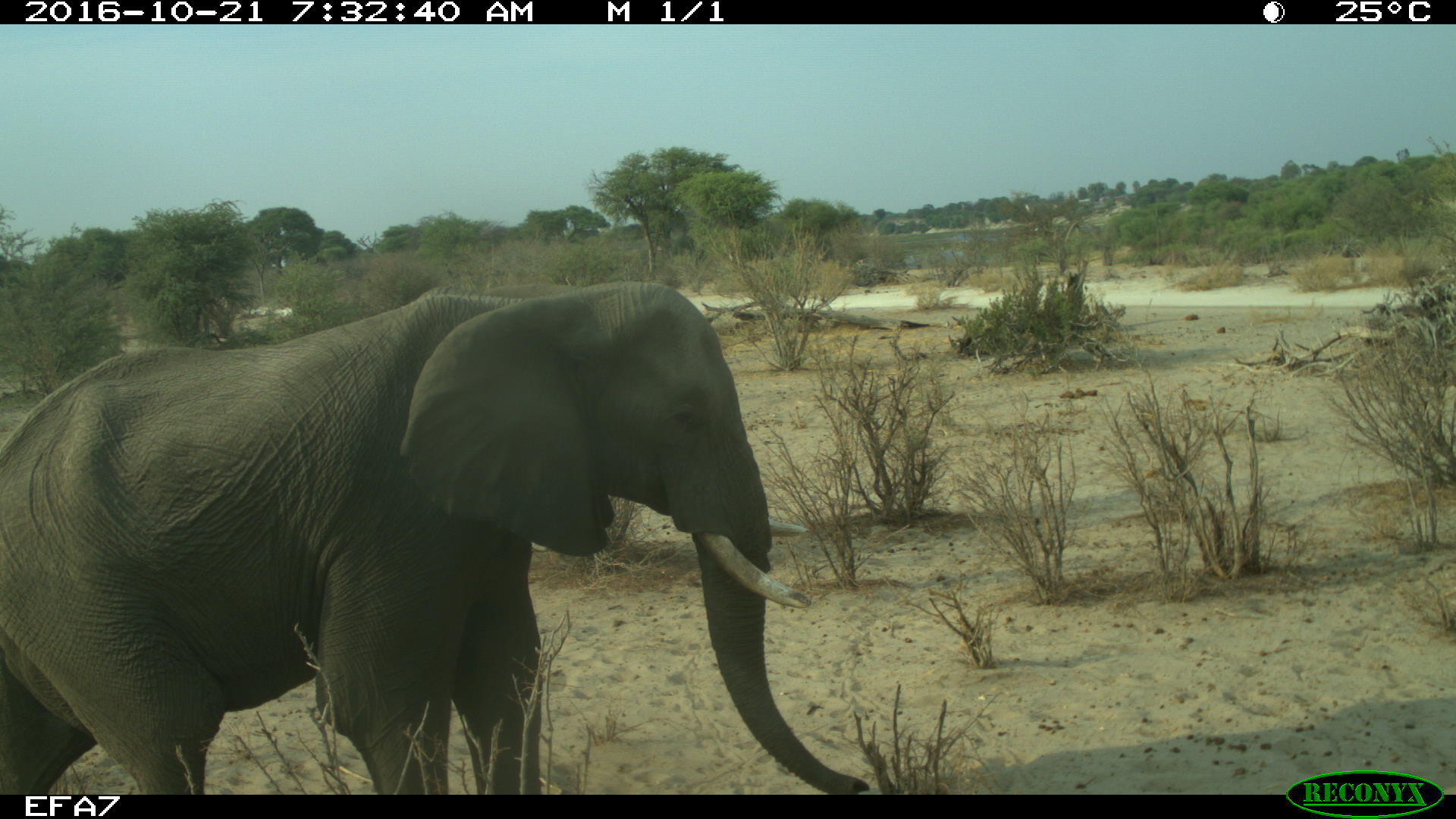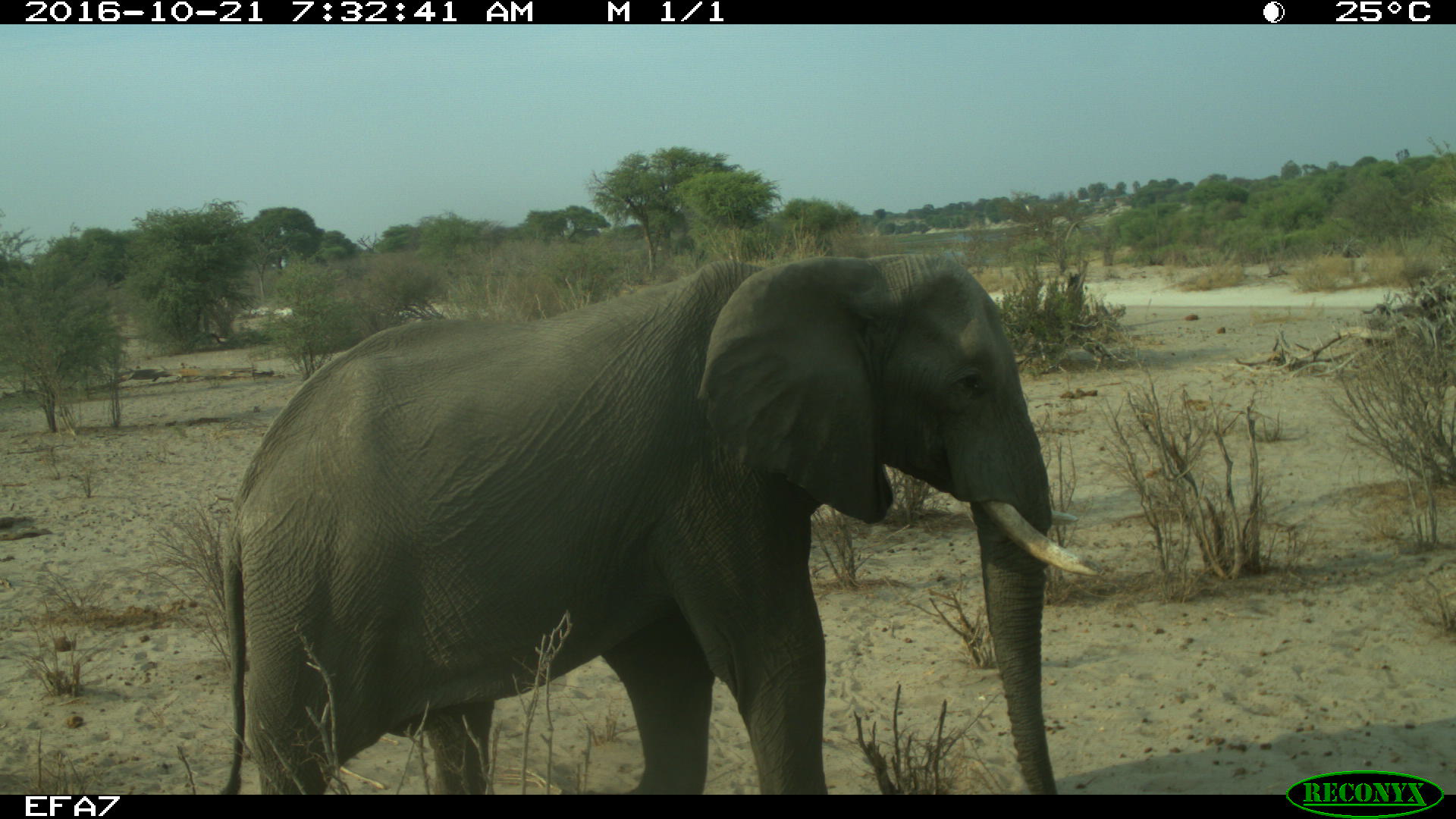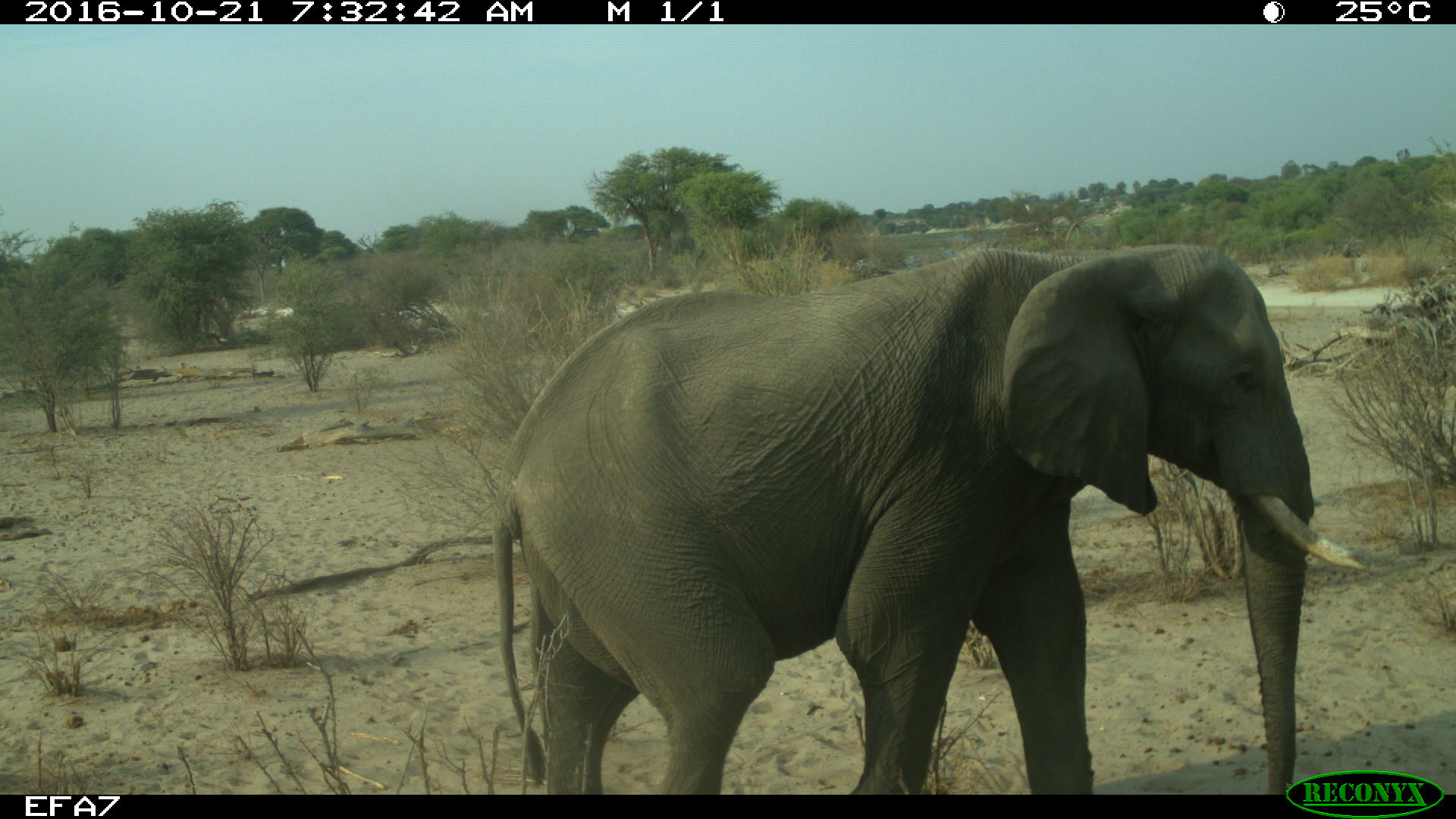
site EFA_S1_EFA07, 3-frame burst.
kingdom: Animalia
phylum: Chordata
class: Mammalia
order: Proboscidea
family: Elephantidae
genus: Loxodonta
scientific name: Loxodonta africana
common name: african bush elephant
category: elephant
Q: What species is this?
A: Elephant (african bush elephant) (Loxodonta africana).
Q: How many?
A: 1.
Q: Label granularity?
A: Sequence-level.